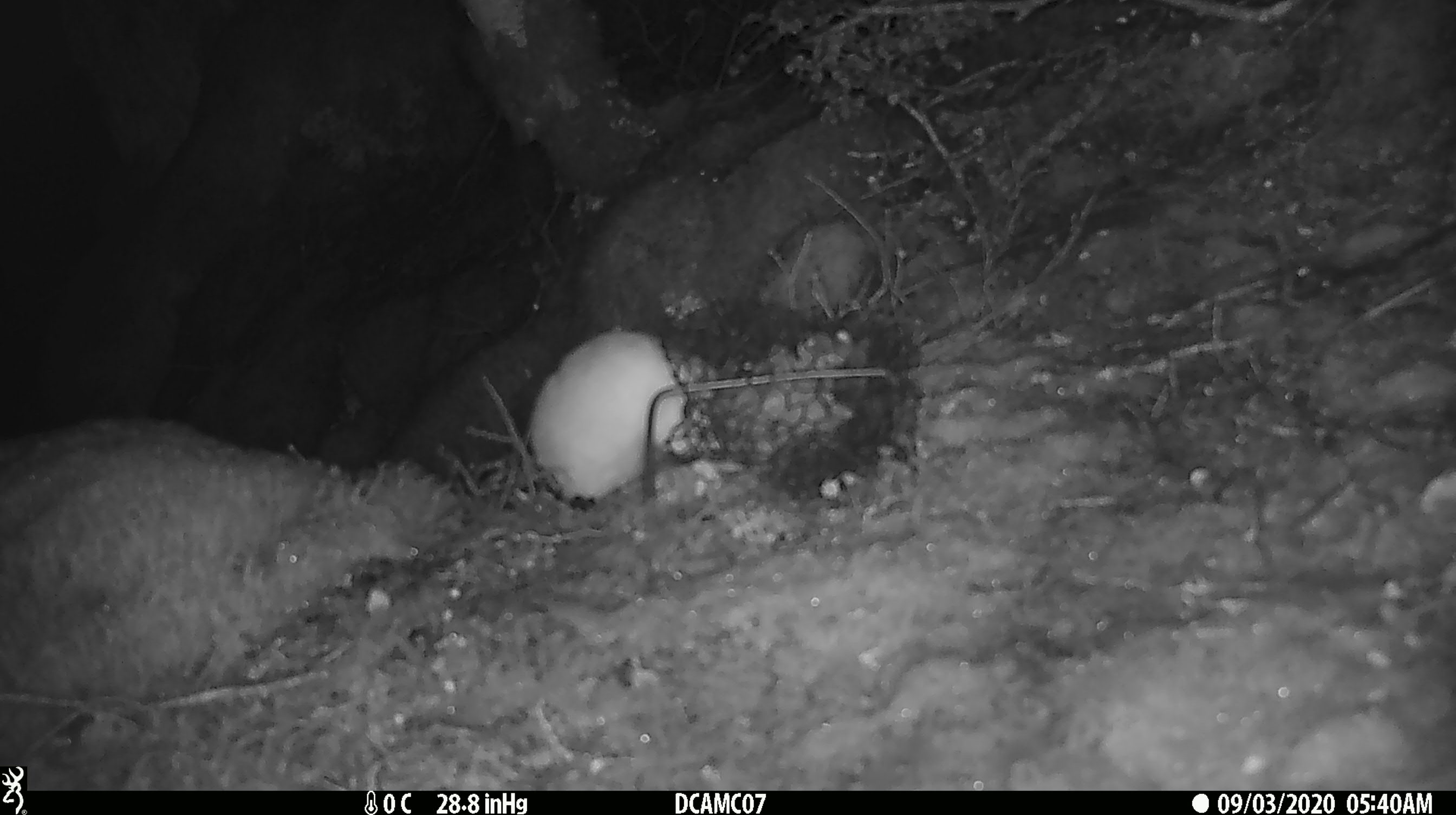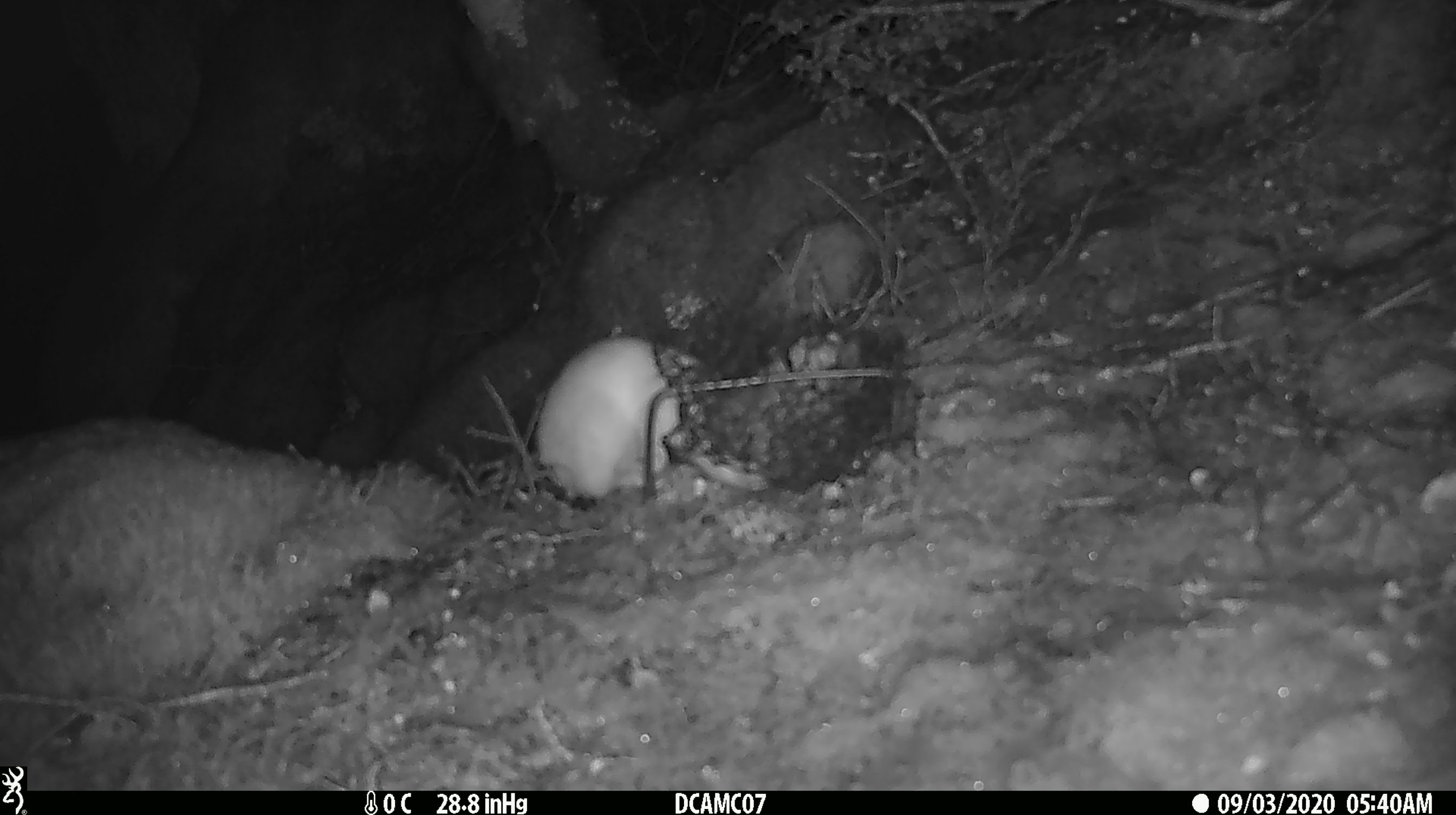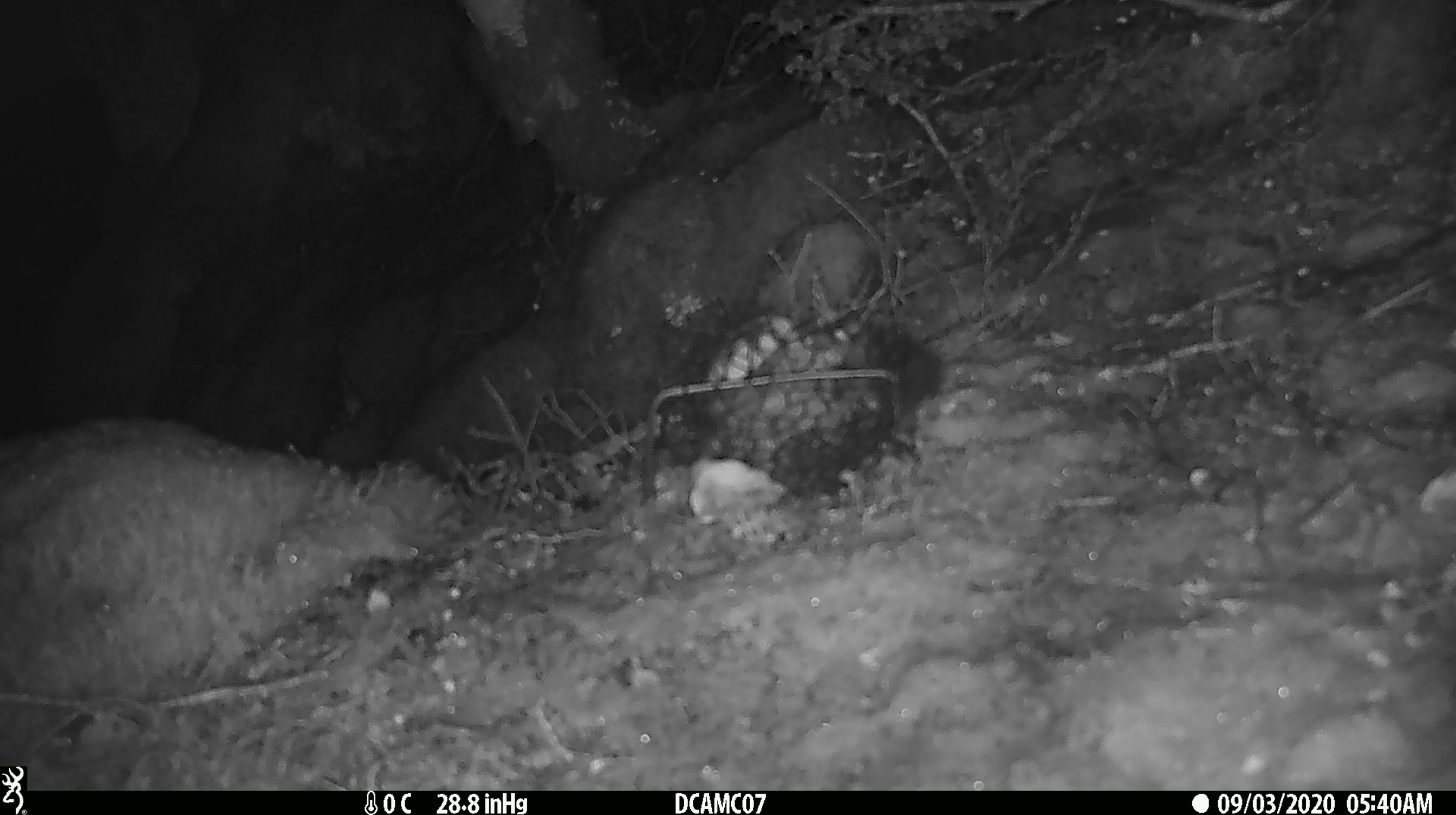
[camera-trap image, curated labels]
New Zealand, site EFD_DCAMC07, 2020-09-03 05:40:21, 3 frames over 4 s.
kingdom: Animalia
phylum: Chordata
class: Mammalia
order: Carnivora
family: Mustelidae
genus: Mustela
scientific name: Mustela erminea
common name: stoat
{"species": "stoat (Mustela erminea)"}